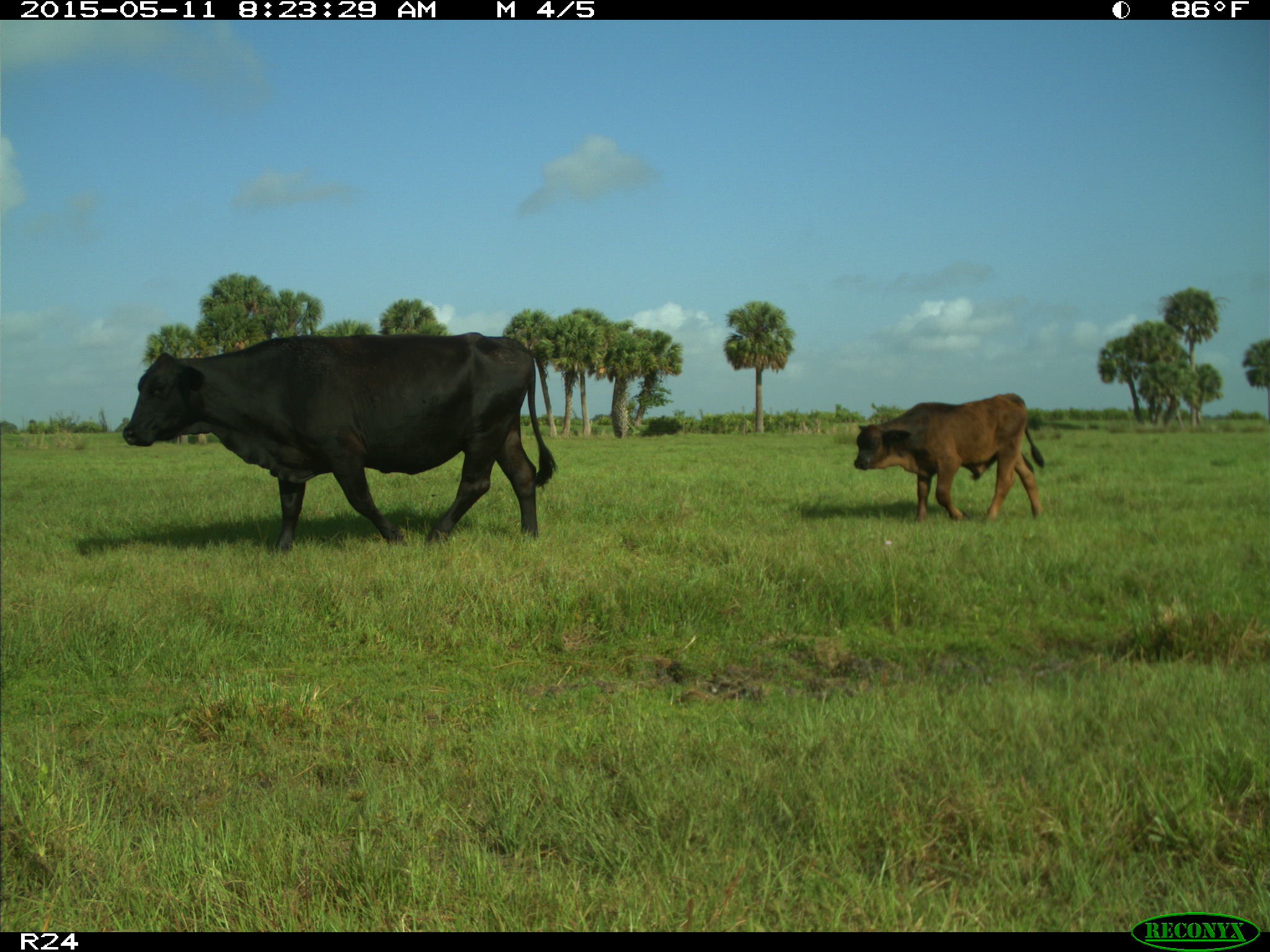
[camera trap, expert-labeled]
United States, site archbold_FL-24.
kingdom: Animalia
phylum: Chordata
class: Mammalia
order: Artiodactyla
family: Bovidae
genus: Bos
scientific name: Bos taurus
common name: domestic cow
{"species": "Bos taurus (domestic cow)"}